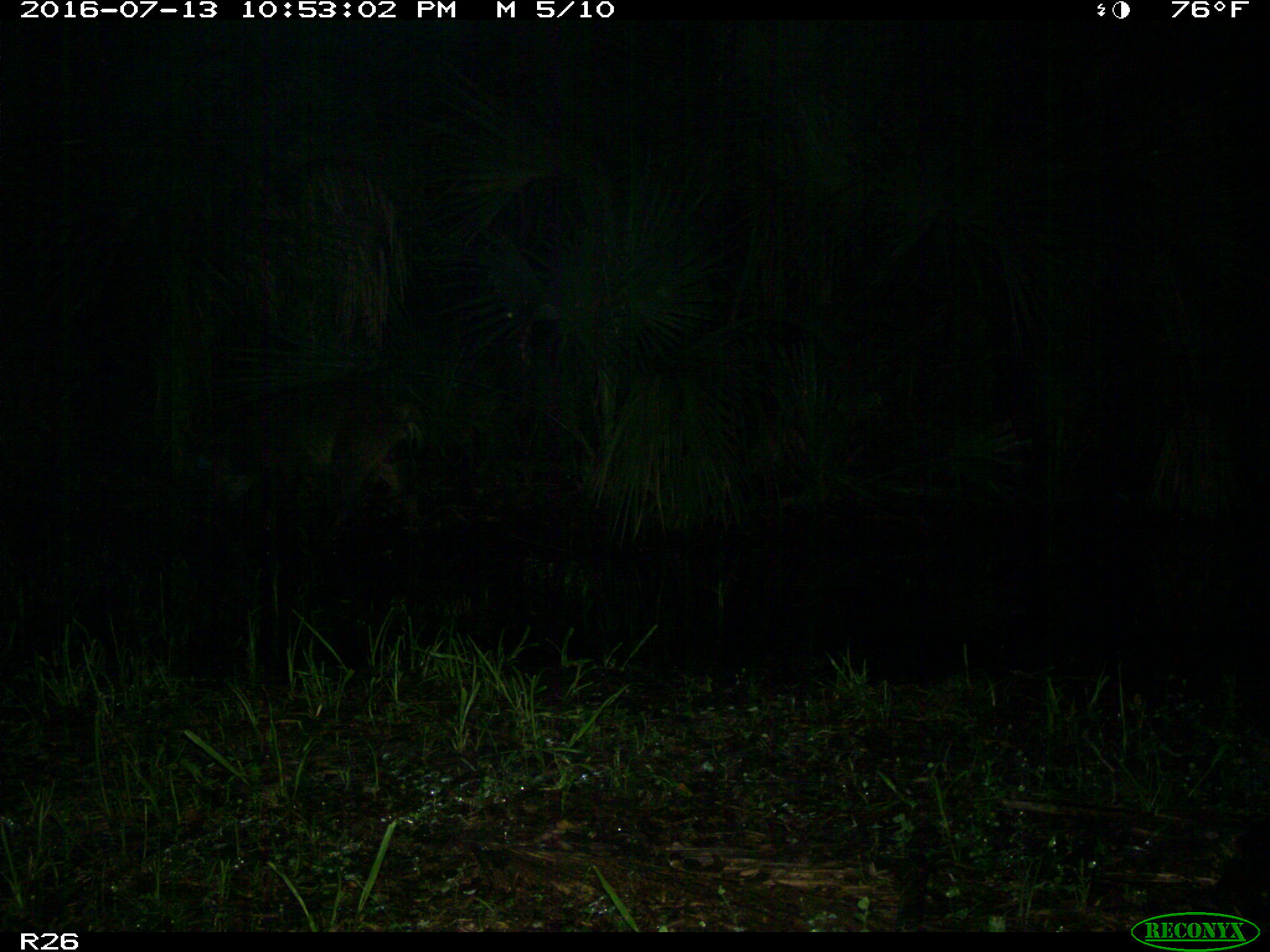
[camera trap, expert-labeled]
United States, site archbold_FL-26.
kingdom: Animalia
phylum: Chordata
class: Mammalia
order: Artiodactyla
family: Suidae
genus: Sus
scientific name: Sus scrofa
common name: wild boar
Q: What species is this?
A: Sus scrofa (wild boar).